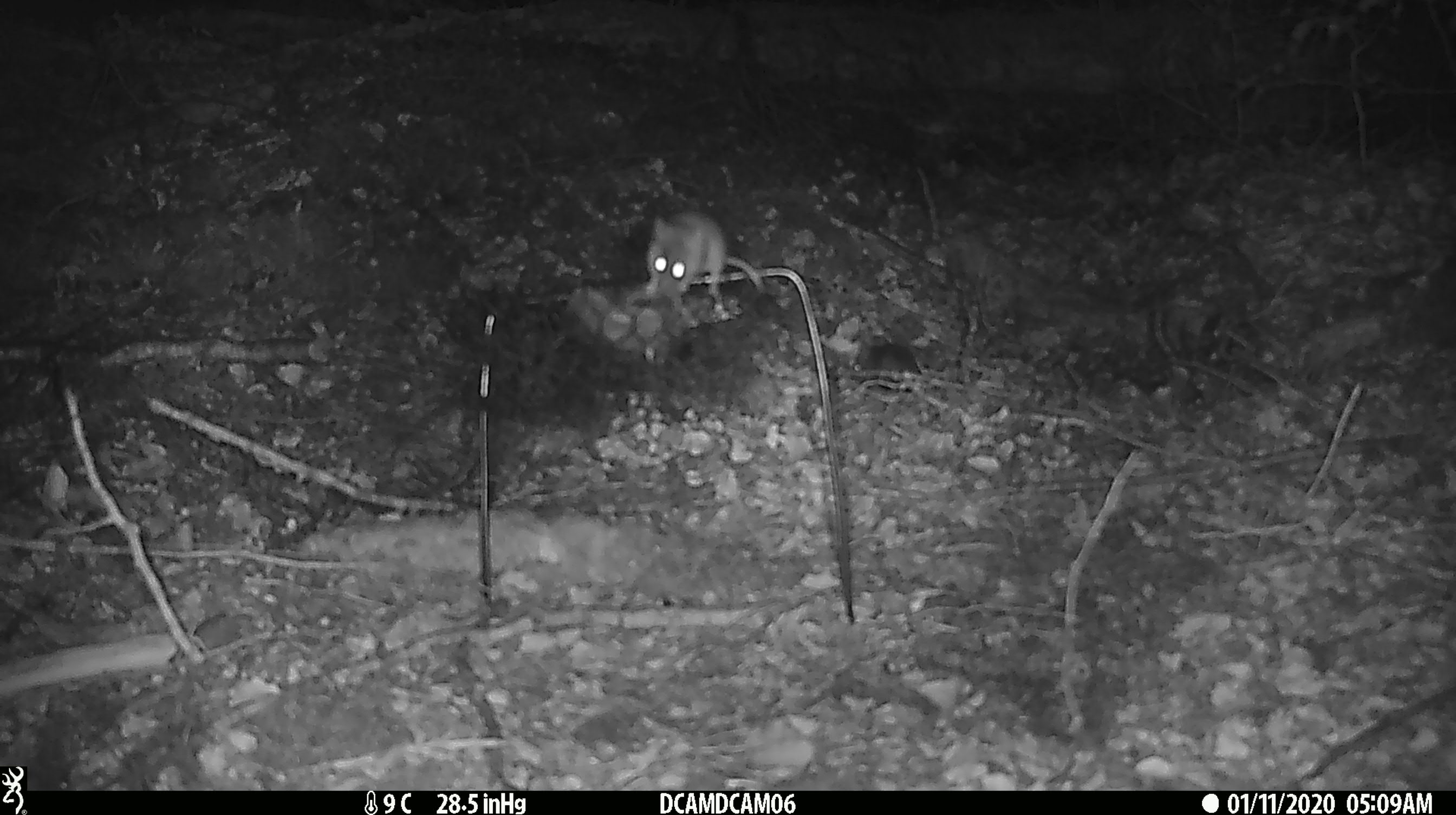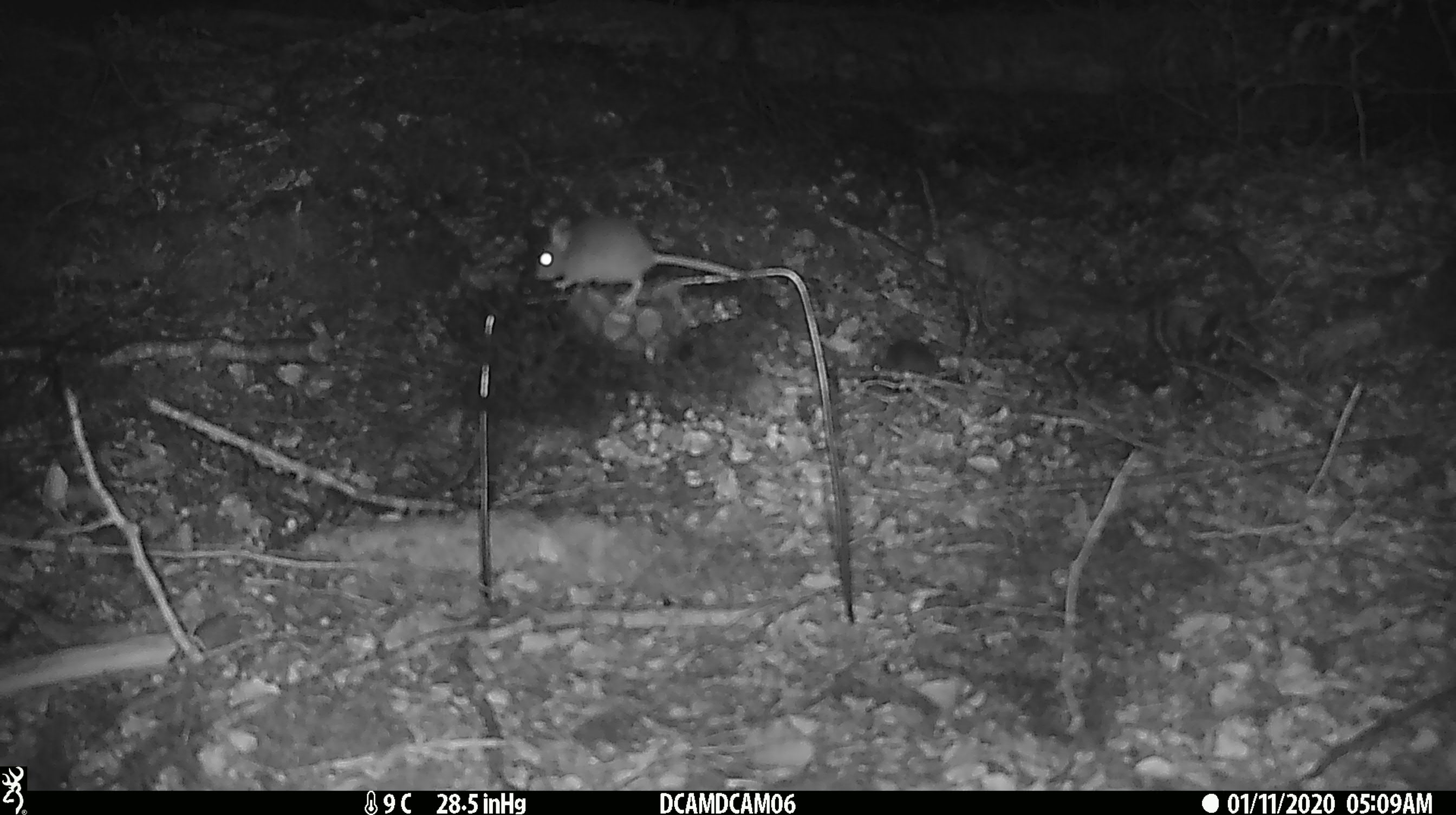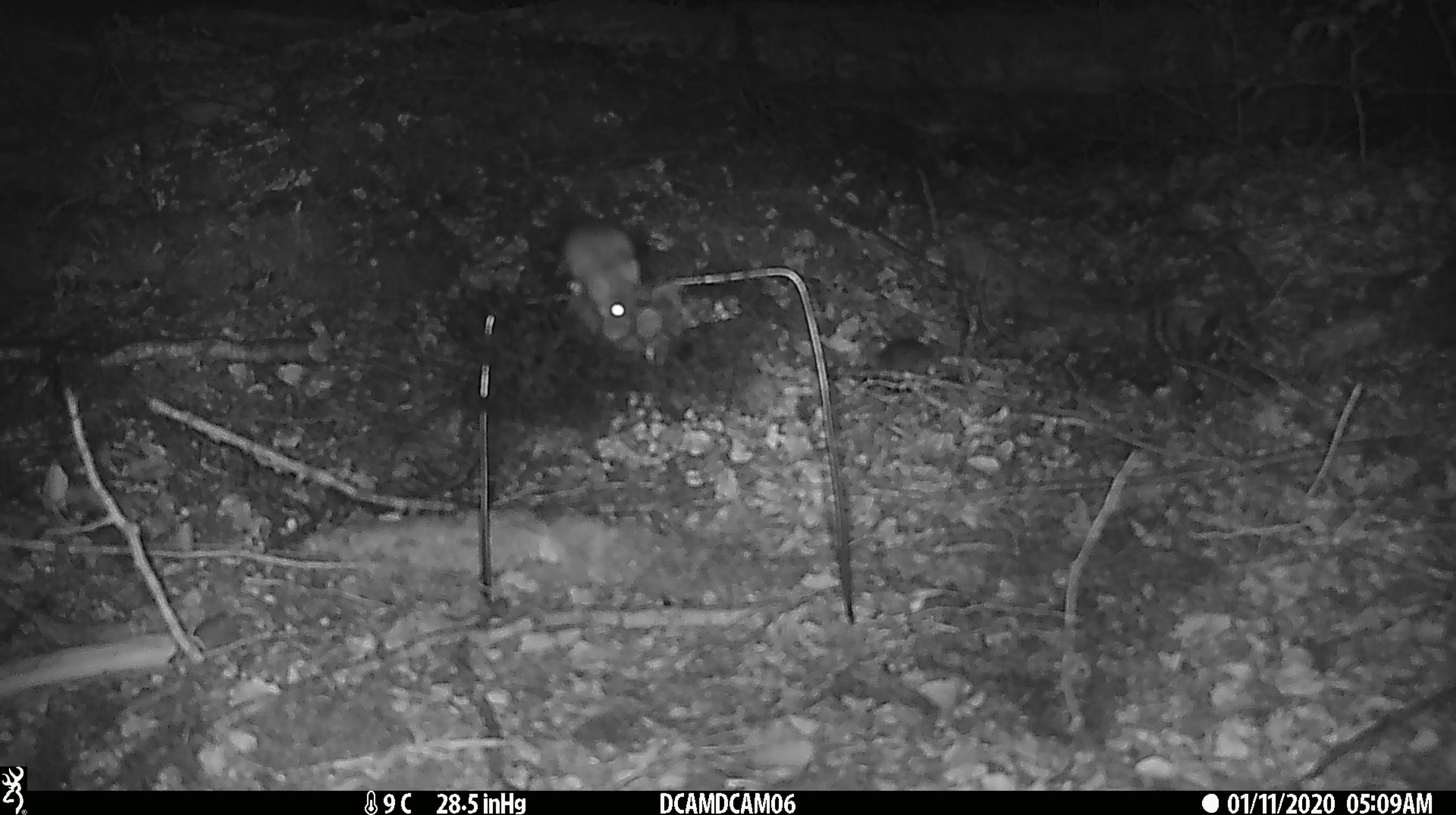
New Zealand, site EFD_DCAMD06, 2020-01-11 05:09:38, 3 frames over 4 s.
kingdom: Animalia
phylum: Chordata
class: Mammalia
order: Rodentia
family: Muridae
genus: Mus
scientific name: Mus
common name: mouse